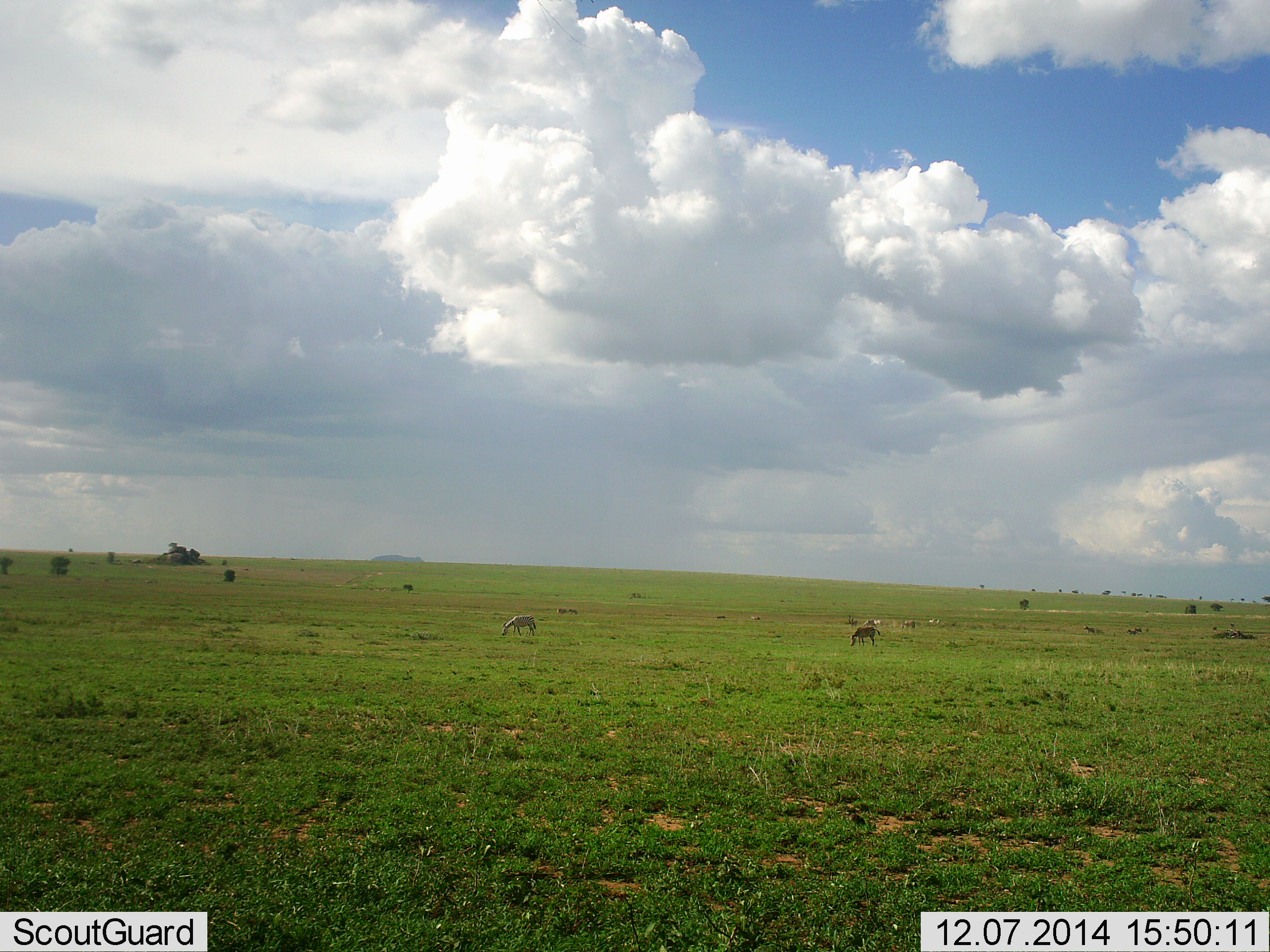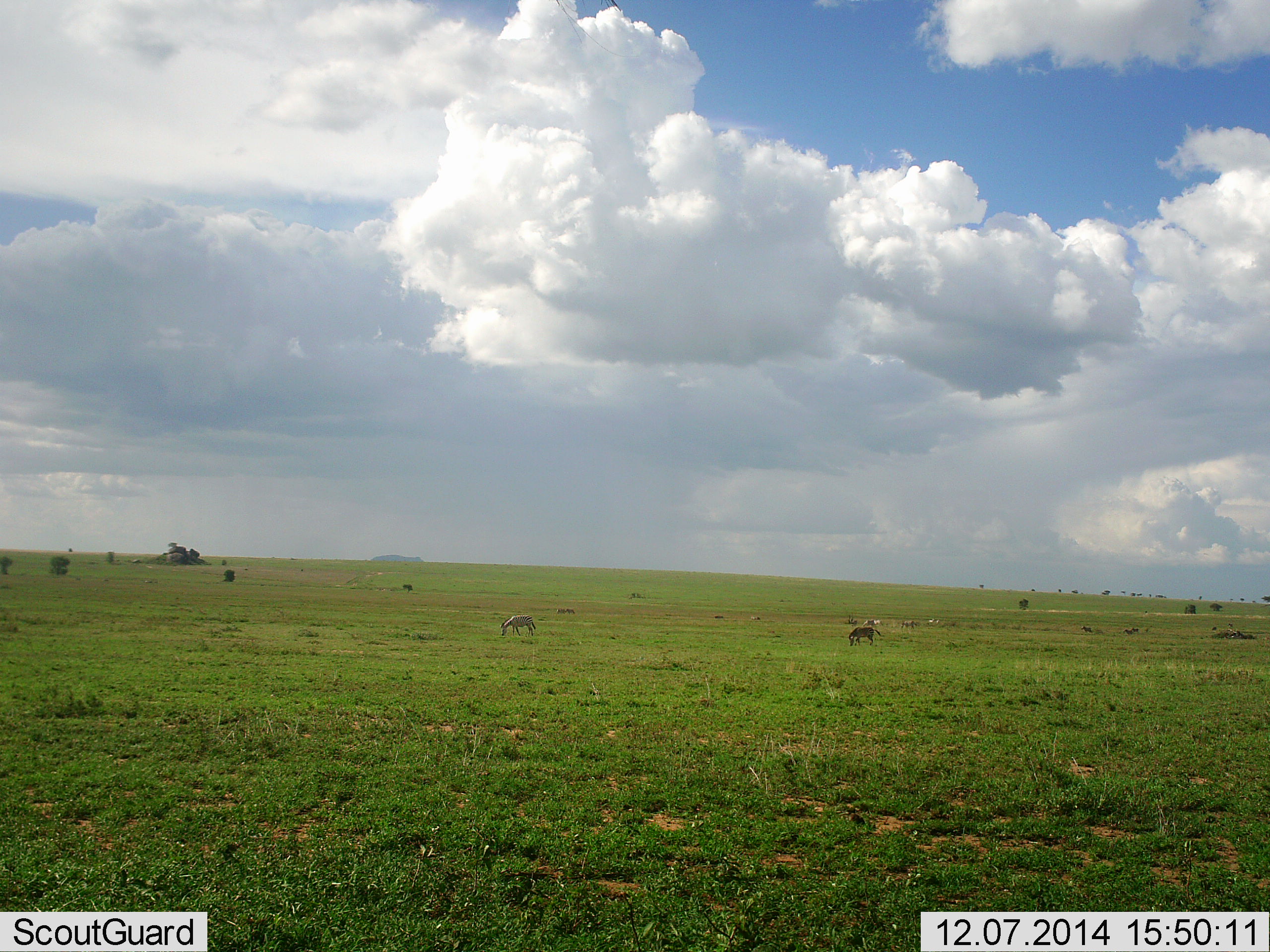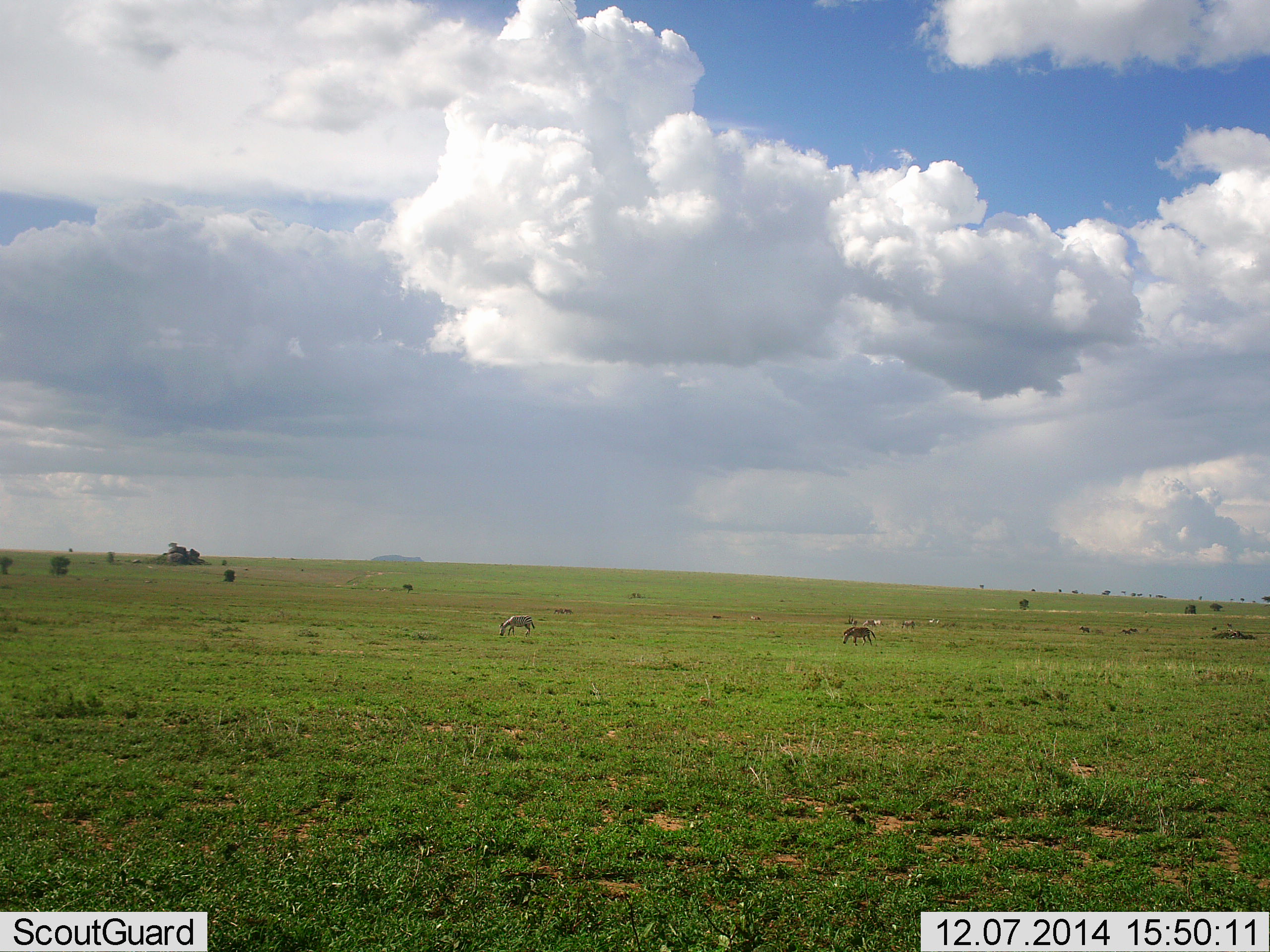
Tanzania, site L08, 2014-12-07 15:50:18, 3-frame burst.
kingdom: Animalia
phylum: Chordata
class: Mammalia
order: Perissodactyla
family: Equidae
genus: Equus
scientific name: Equus quagga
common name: plains zebra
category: zebra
Zebra (plains zebra) (Equus quagga), count 2. Behavior (volunteer vote fractions): standing 20%, resting 0%, moving 40%, interacting 0%. Young present (vote fraction): 0%. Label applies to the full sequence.